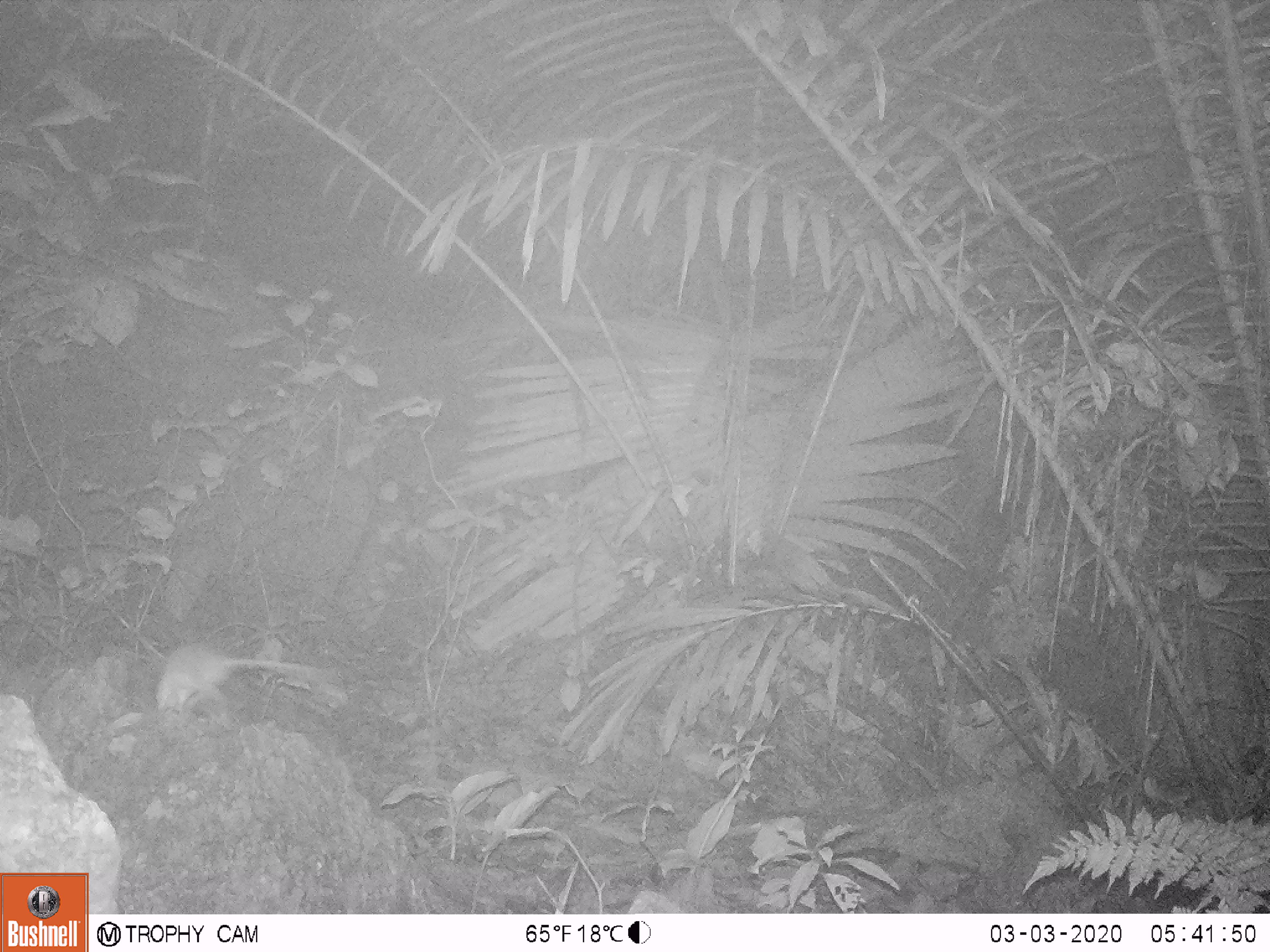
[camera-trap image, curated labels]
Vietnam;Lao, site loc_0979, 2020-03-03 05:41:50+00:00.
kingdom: Animalia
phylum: Chordata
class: Mammalia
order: Rodentia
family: Muridae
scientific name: Muridae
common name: old-world mice and rats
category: unidentified murid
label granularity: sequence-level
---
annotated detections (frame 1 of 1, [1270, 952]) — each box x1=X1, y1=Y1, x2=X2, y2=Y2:
unidentified murid: x1=154, y1=637, x2=339, y2=716